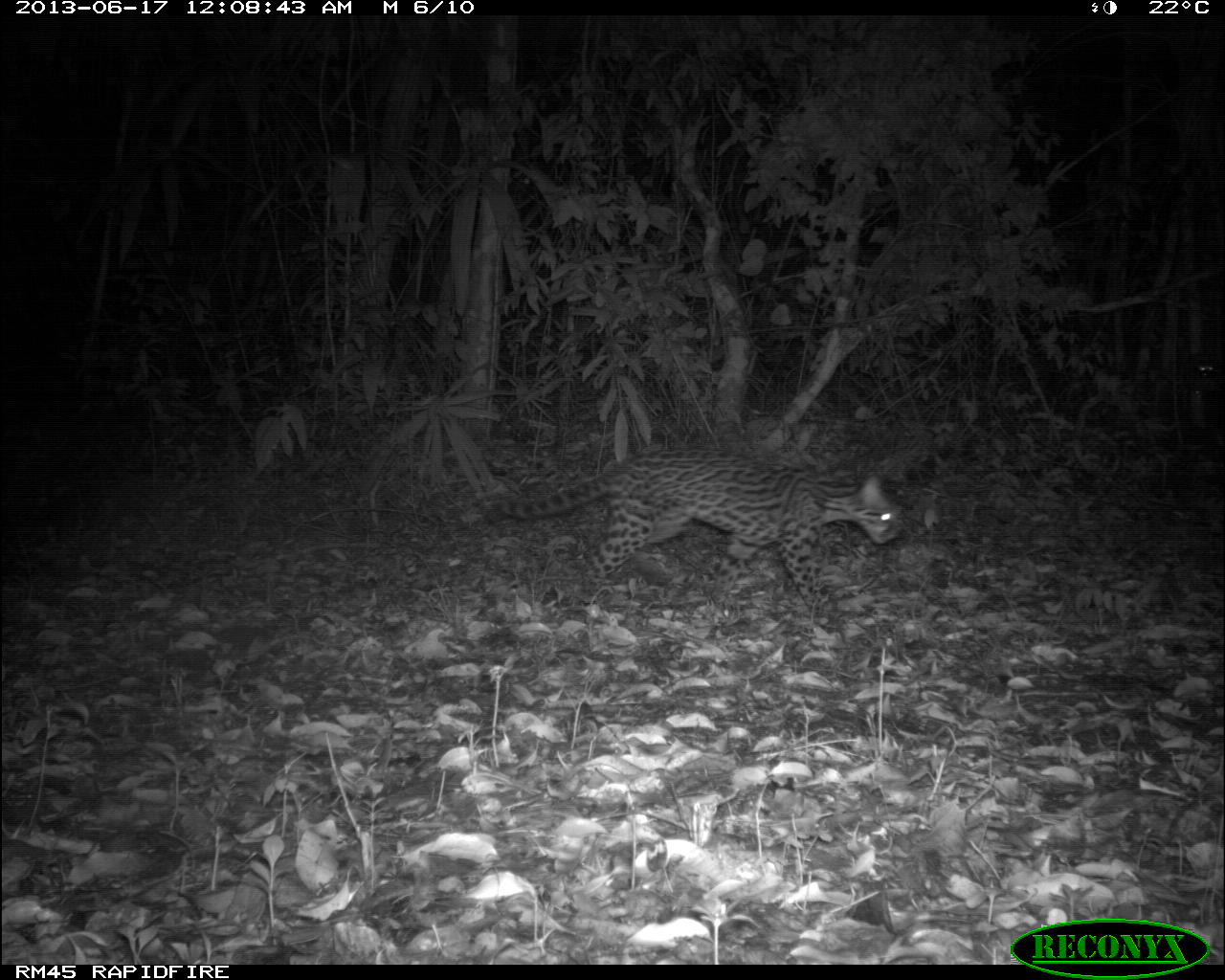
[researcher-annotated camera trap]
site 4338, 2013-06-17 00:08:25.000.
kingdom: Animalia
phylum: Chordata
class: Mammalia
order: Carnivora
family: Felidae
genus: Leopardus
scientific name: Leopardus pardalis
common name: ocelot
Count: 1.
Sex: female.